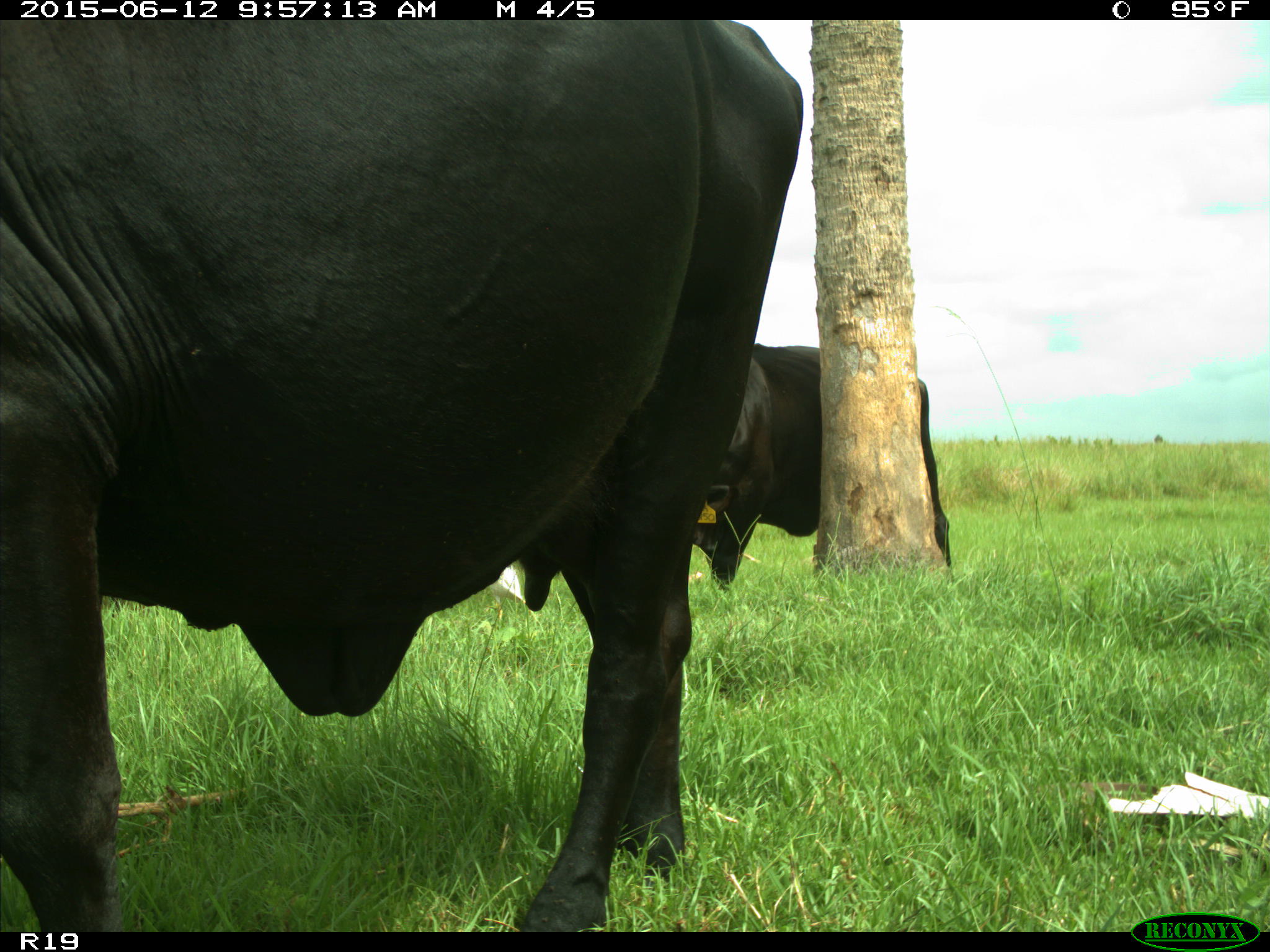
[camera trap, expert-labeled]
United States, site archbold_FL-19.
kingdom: Animalia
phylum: Chordata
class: Mammalia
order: Artiodactyla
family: Bovidae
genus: Bos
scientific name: Bos taurus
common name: domestic cow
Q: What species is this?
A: Bos taurus (domestic cow).